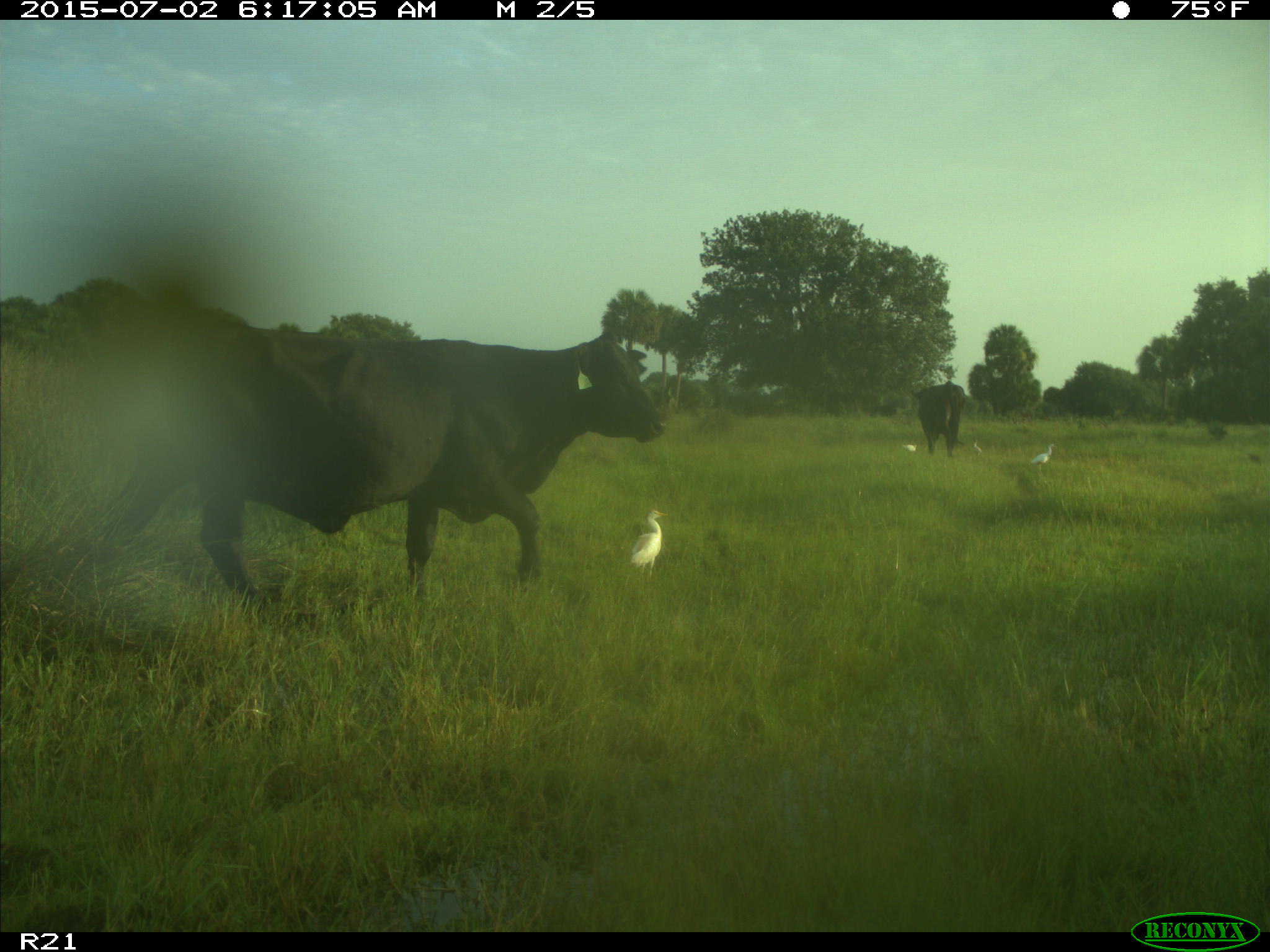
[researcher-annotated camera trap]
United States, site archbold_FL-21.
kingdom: Animalia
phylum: Chordata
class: Mammalia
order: Artiodactyla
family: Bovidae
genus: Bos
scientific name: Bos taurus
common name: domestic cow